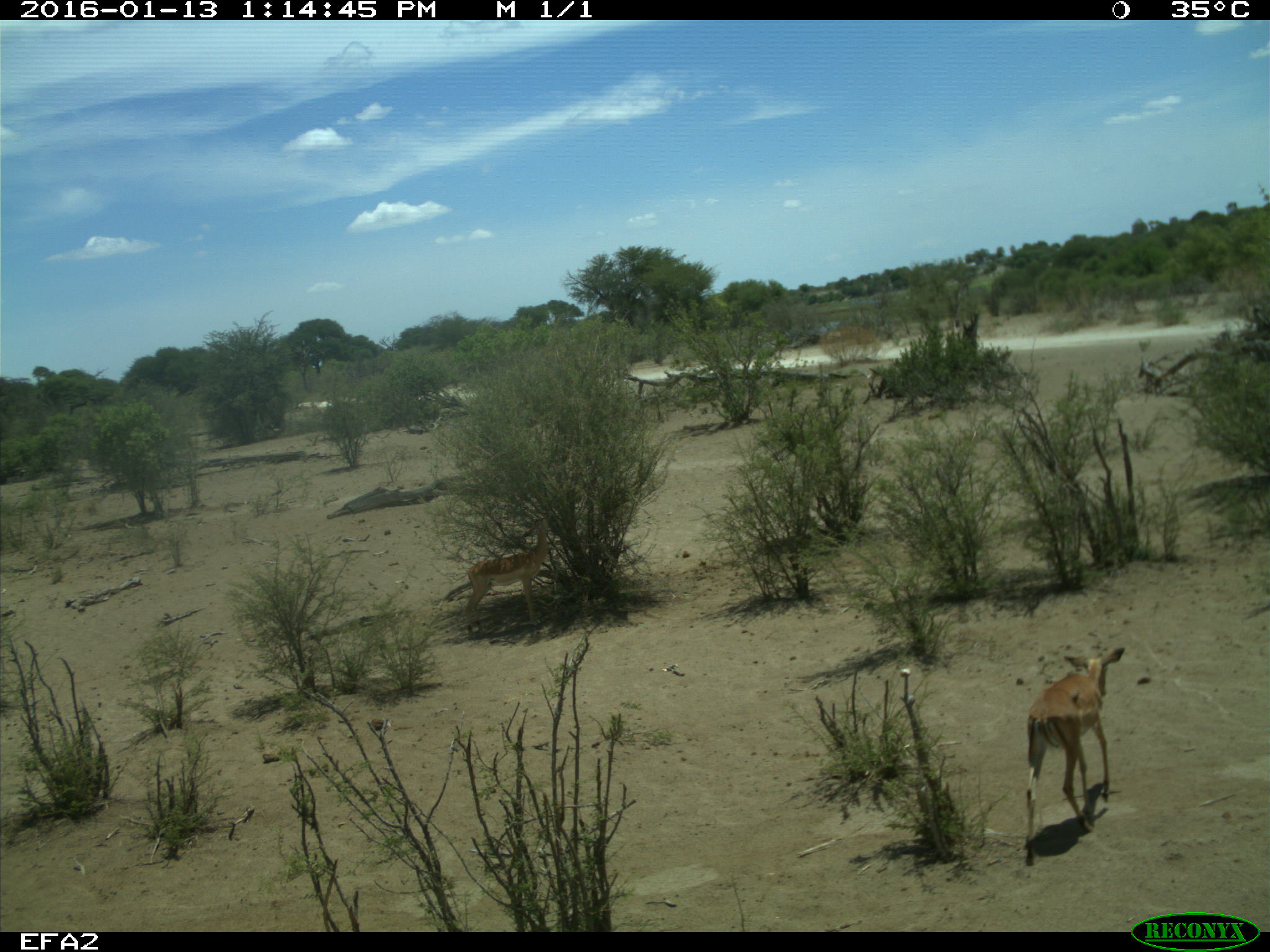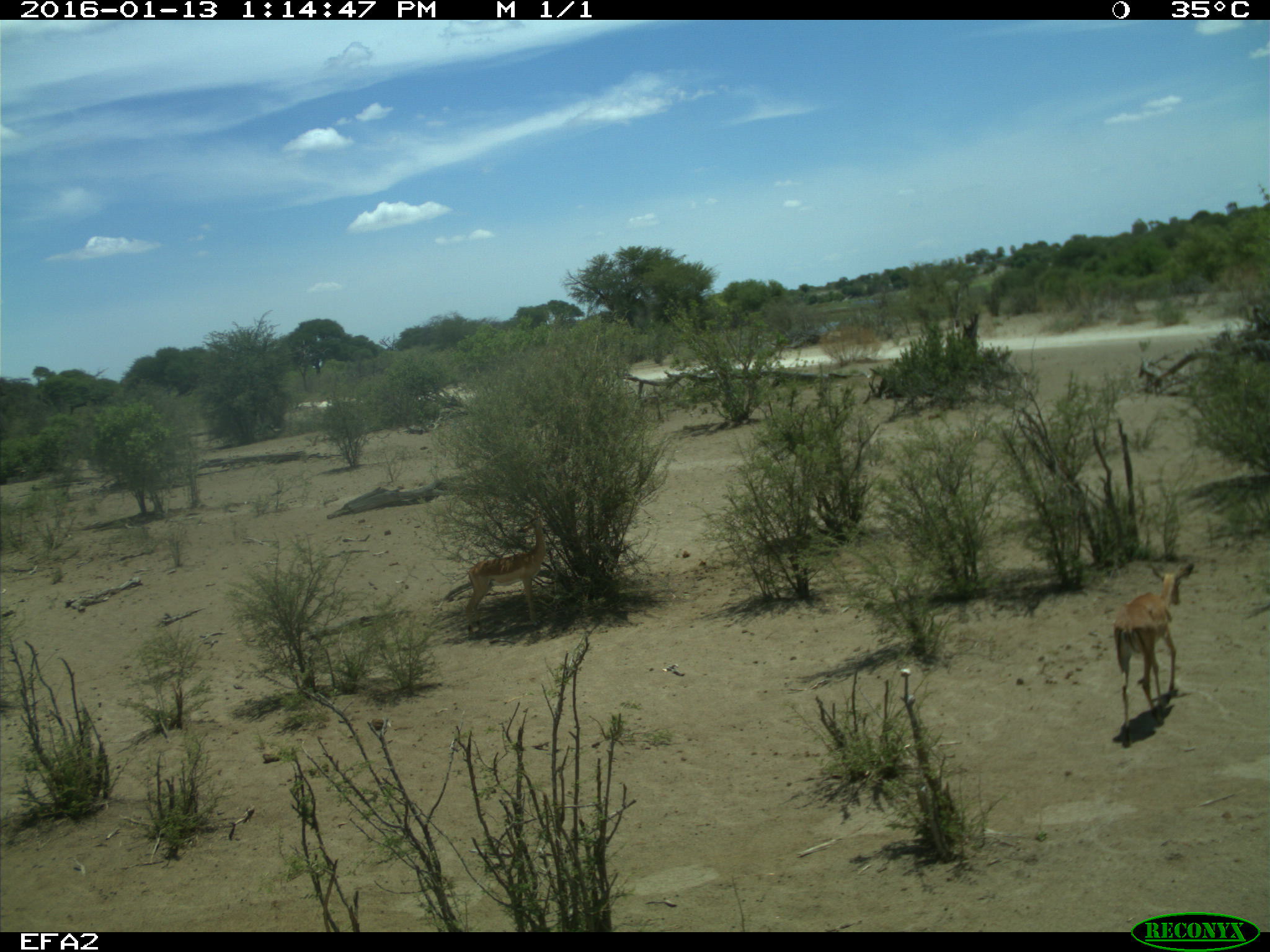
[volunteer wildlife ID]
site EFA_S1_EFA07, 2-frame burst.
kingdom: Animalia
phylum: Chordata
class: Mammalia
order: Artiodactyla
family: Bovidae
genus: Aepyceros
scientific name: Aepyceros melampus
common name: impala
Impala (Aepyceros melampus), count 2. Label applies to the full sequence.